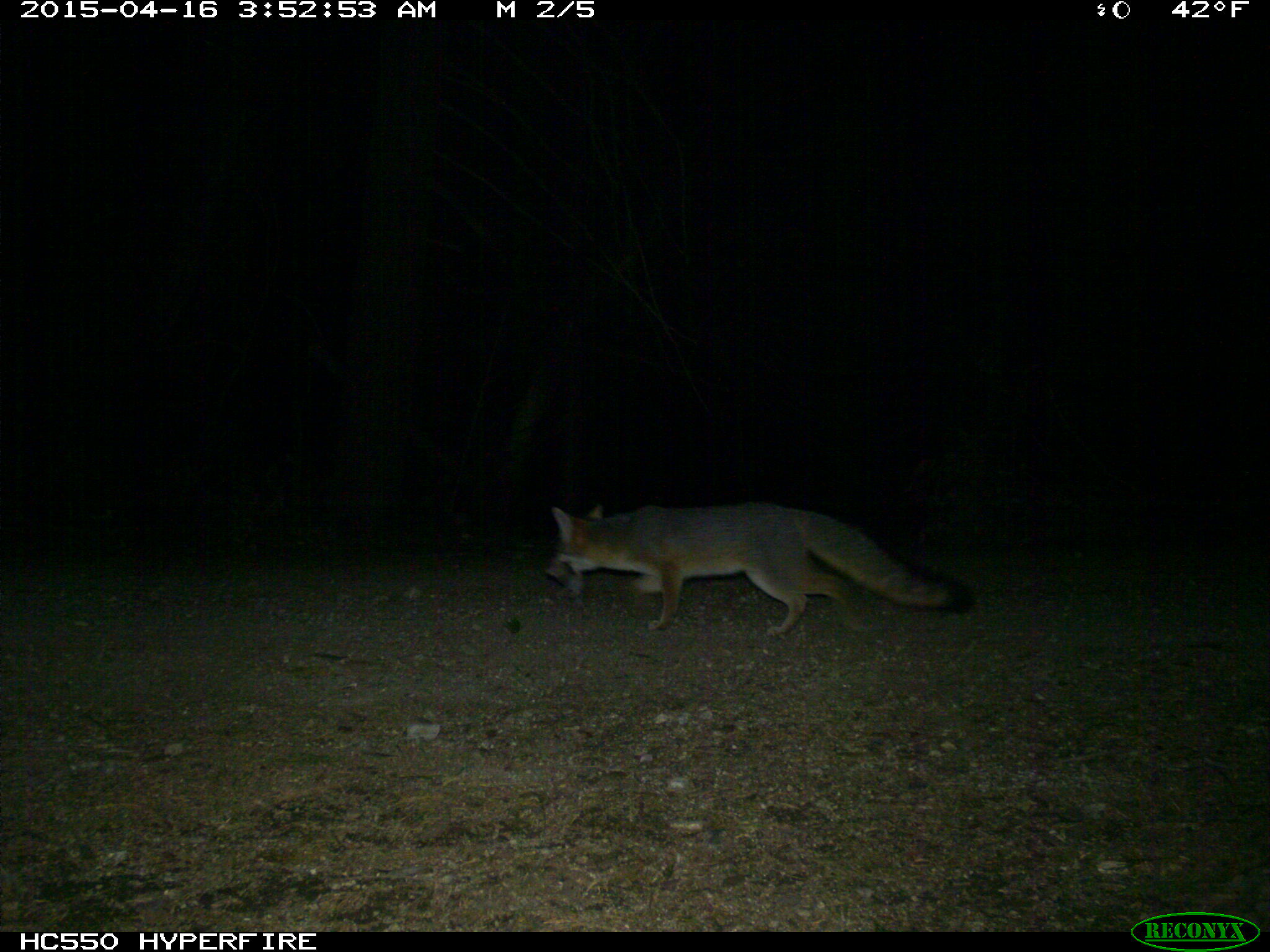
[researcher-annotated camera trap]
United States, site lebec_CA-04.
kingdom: Animalia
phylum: Chordata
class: Mammalia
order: Carnivora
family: Canidae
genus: Urocyon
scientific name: Urocyon cinereoargenteus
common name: gray fox